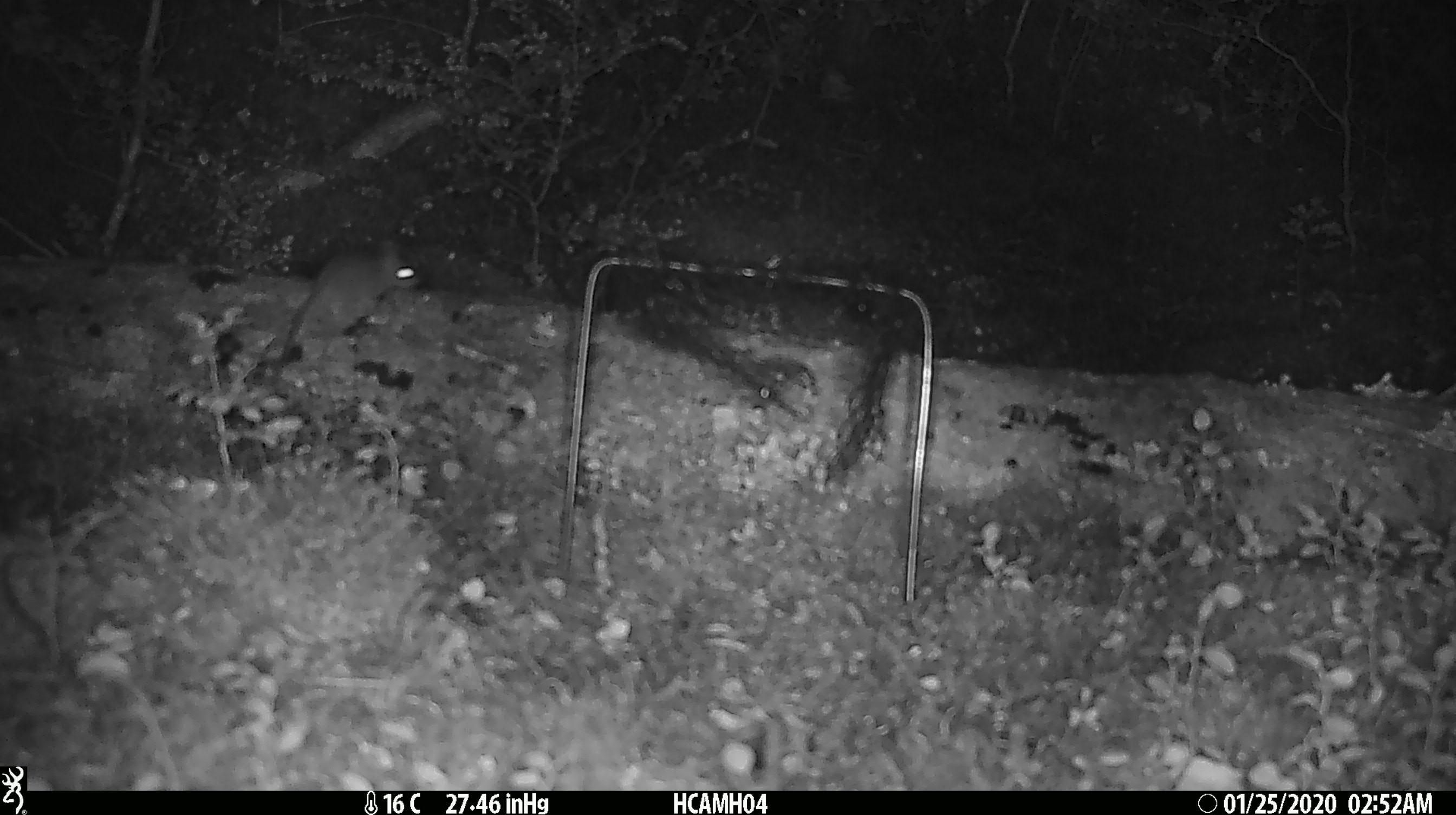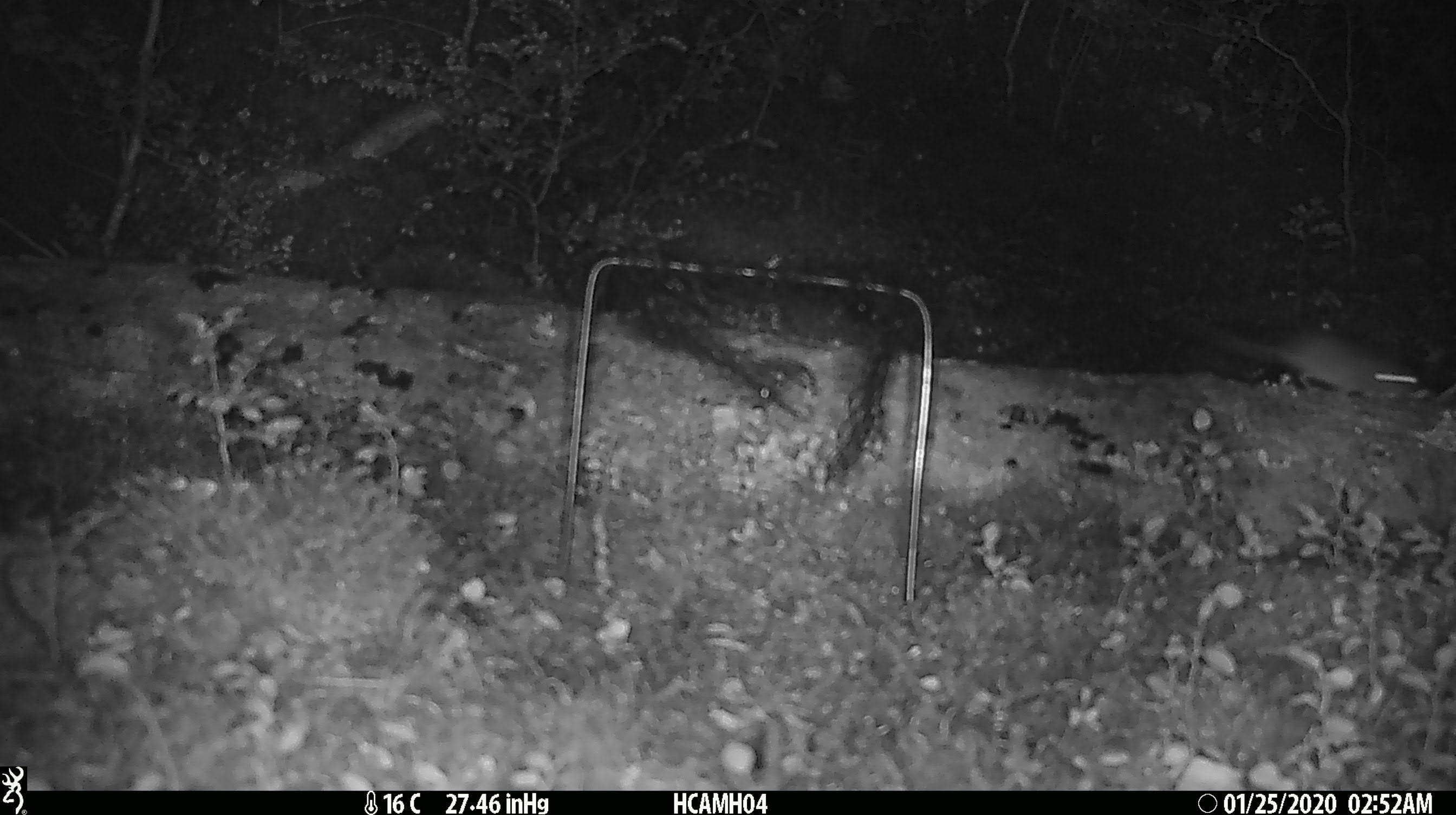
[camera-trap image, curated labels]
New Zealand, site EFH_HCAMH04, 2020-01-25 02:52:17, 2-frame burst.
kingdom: Animalia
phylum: Chordata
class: Mammalia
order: Rodentia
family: Muridae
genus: Mus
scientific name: Mus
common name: mouse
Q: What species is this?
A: Mouse (Mus).